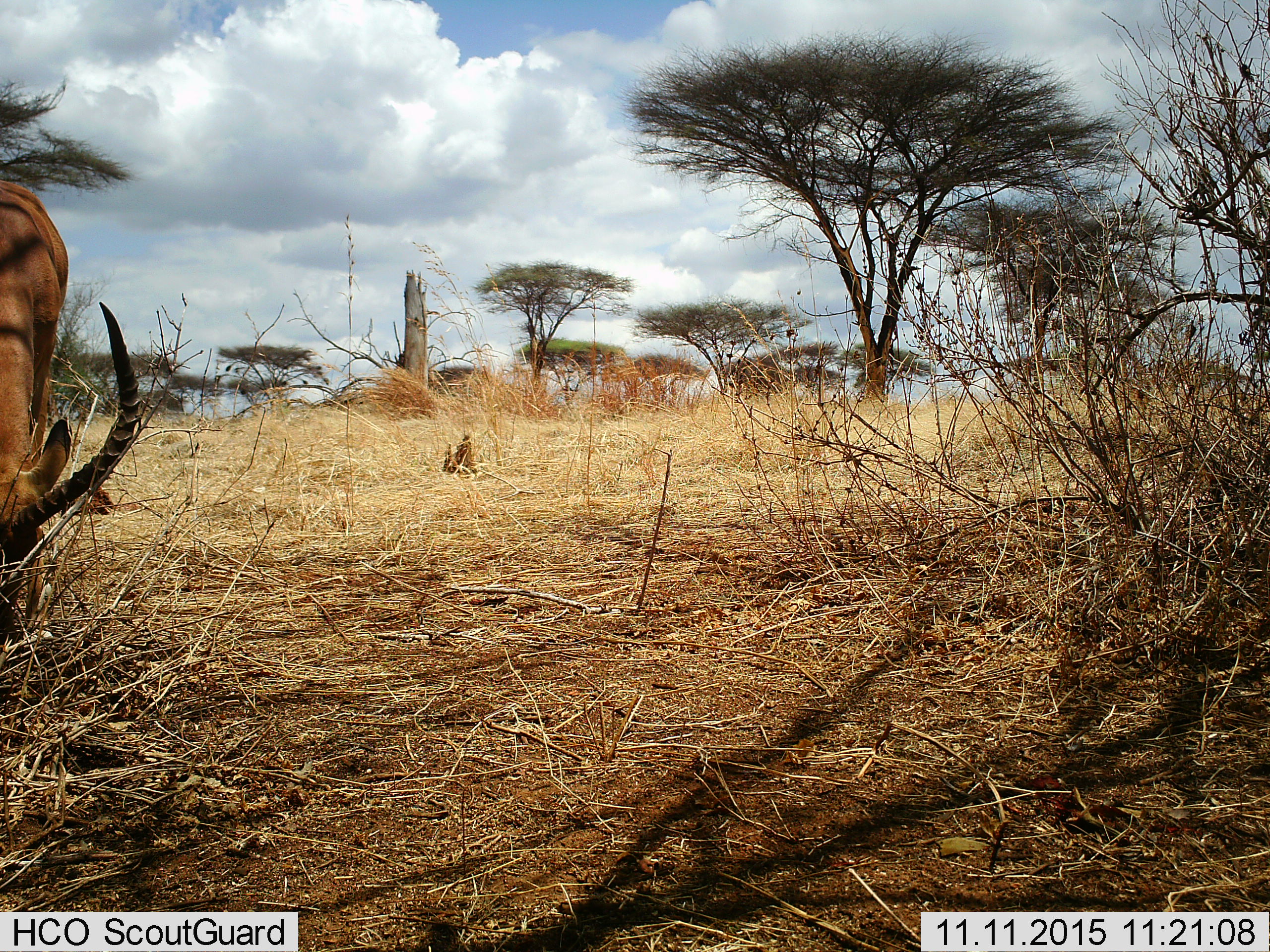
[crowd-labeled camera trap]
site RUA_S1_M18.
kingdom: Animalia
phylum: Chordata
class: Mammalia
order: Artiodactyla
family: Bovidae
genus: Aepyceros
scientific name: Aepyceros melampus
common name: impala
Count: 1.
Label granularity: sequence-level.